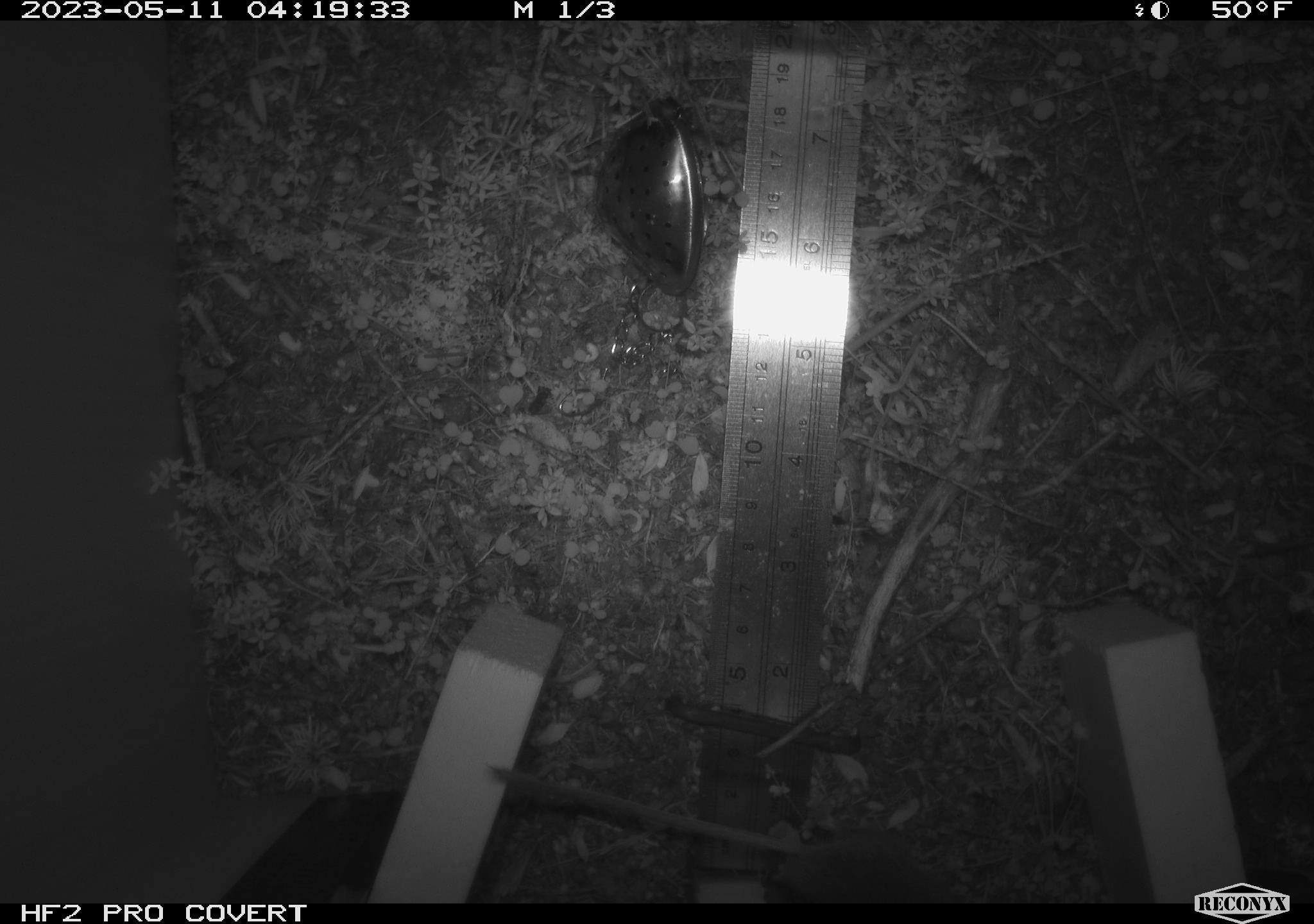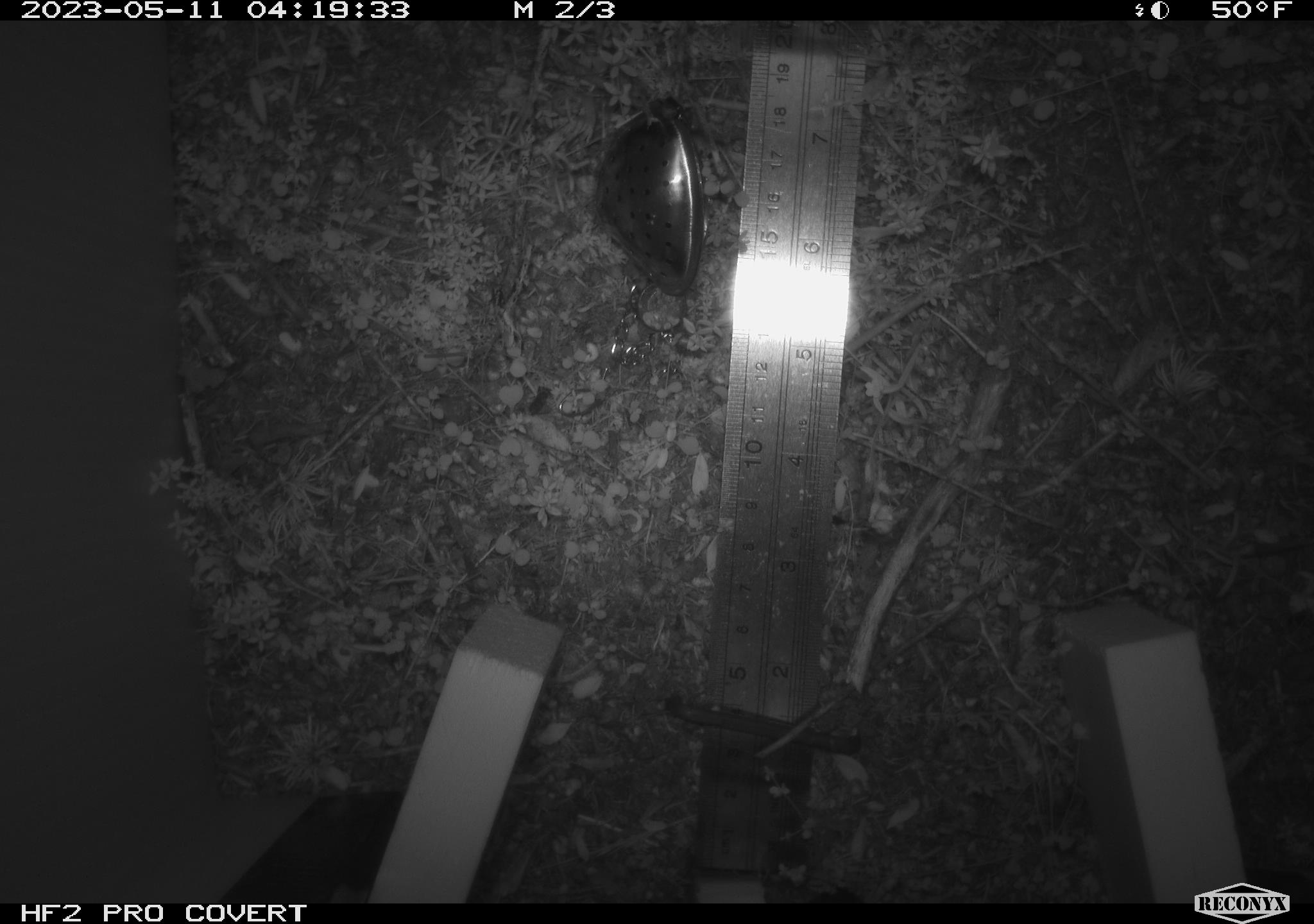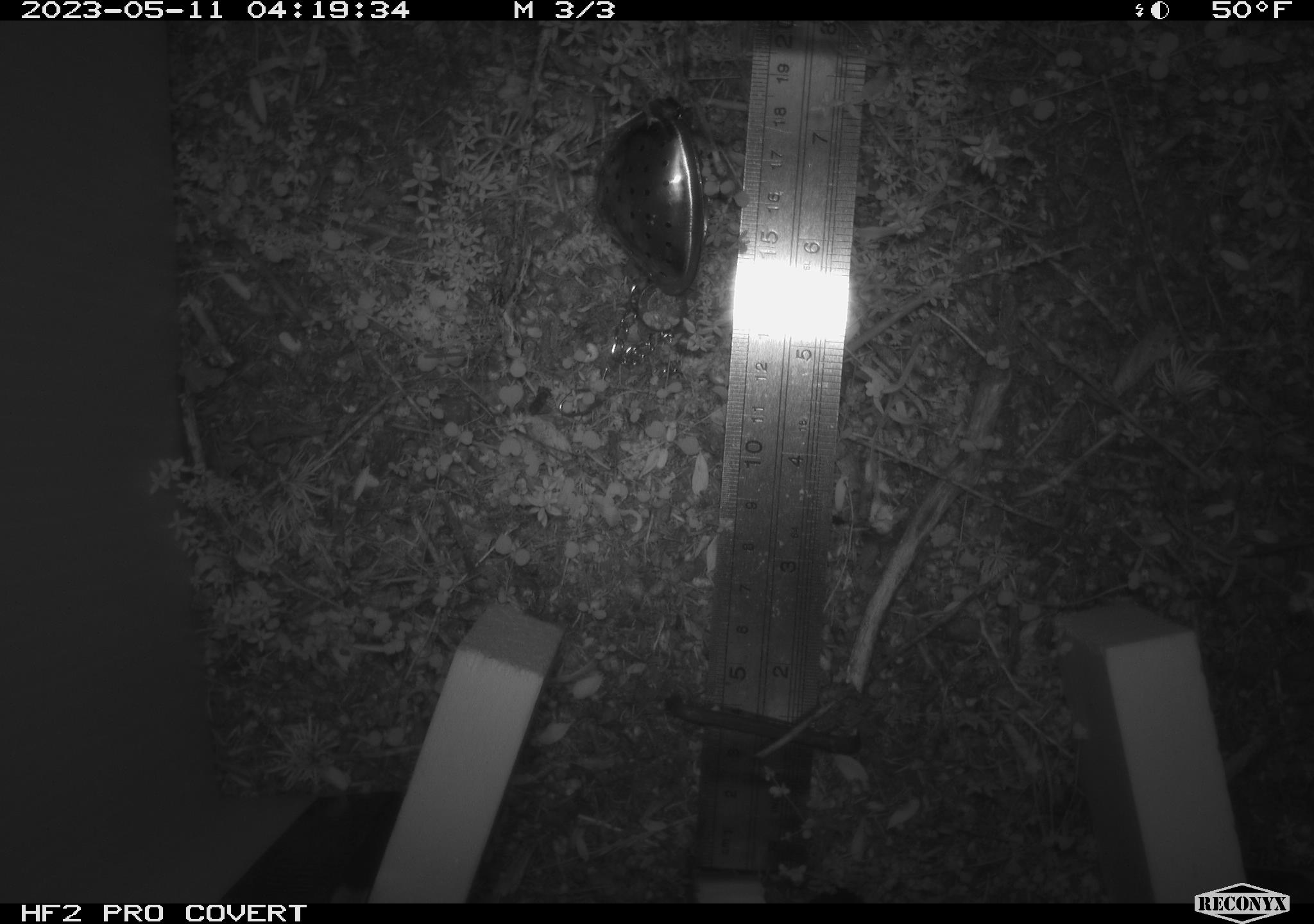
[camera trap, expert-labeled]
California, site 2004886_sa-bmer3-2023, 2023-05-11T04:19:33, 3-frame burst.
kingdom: Animalia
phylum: Chordata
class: Mammalia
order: Rodentia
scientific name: Rodentia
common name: mouse species